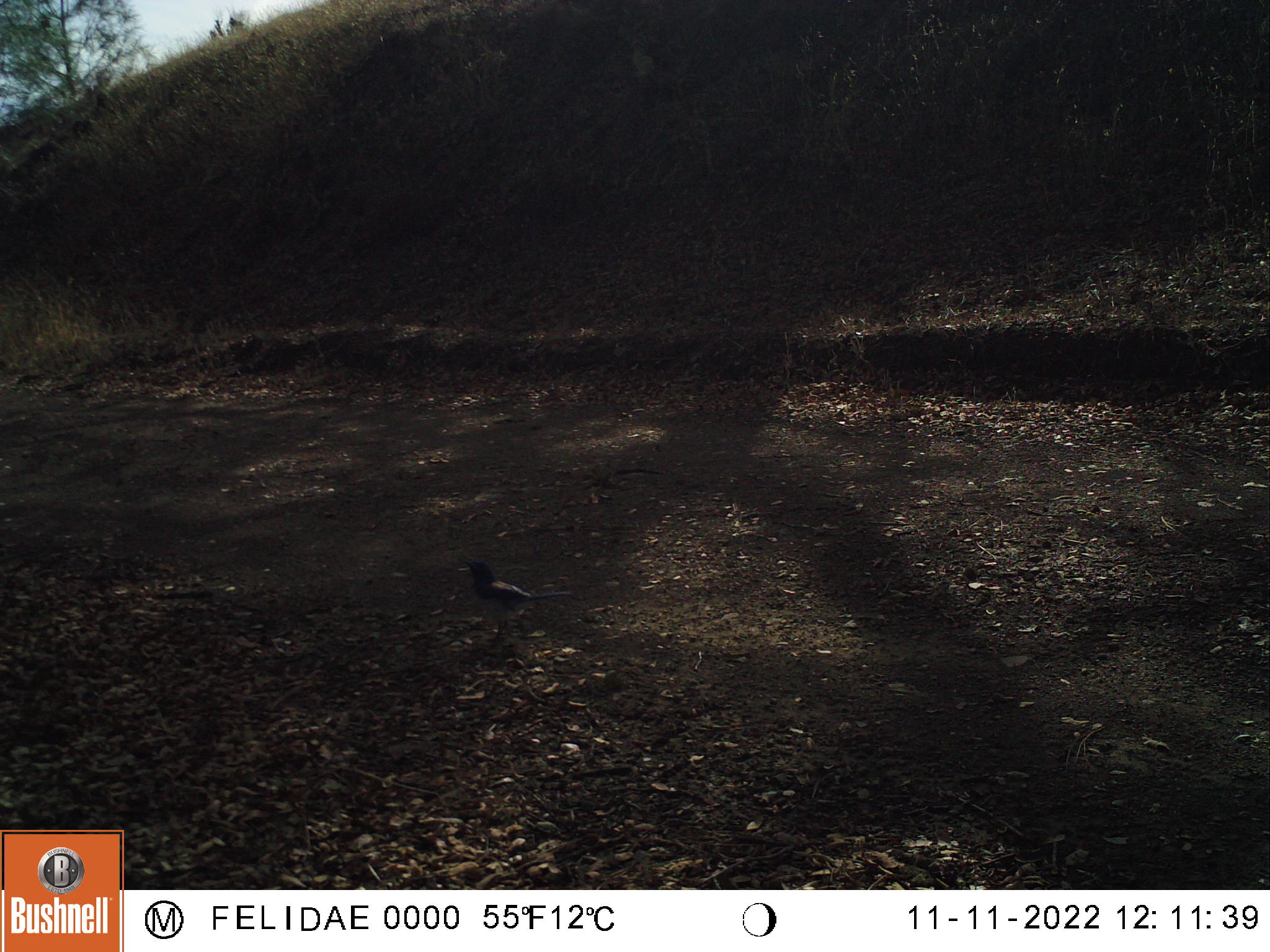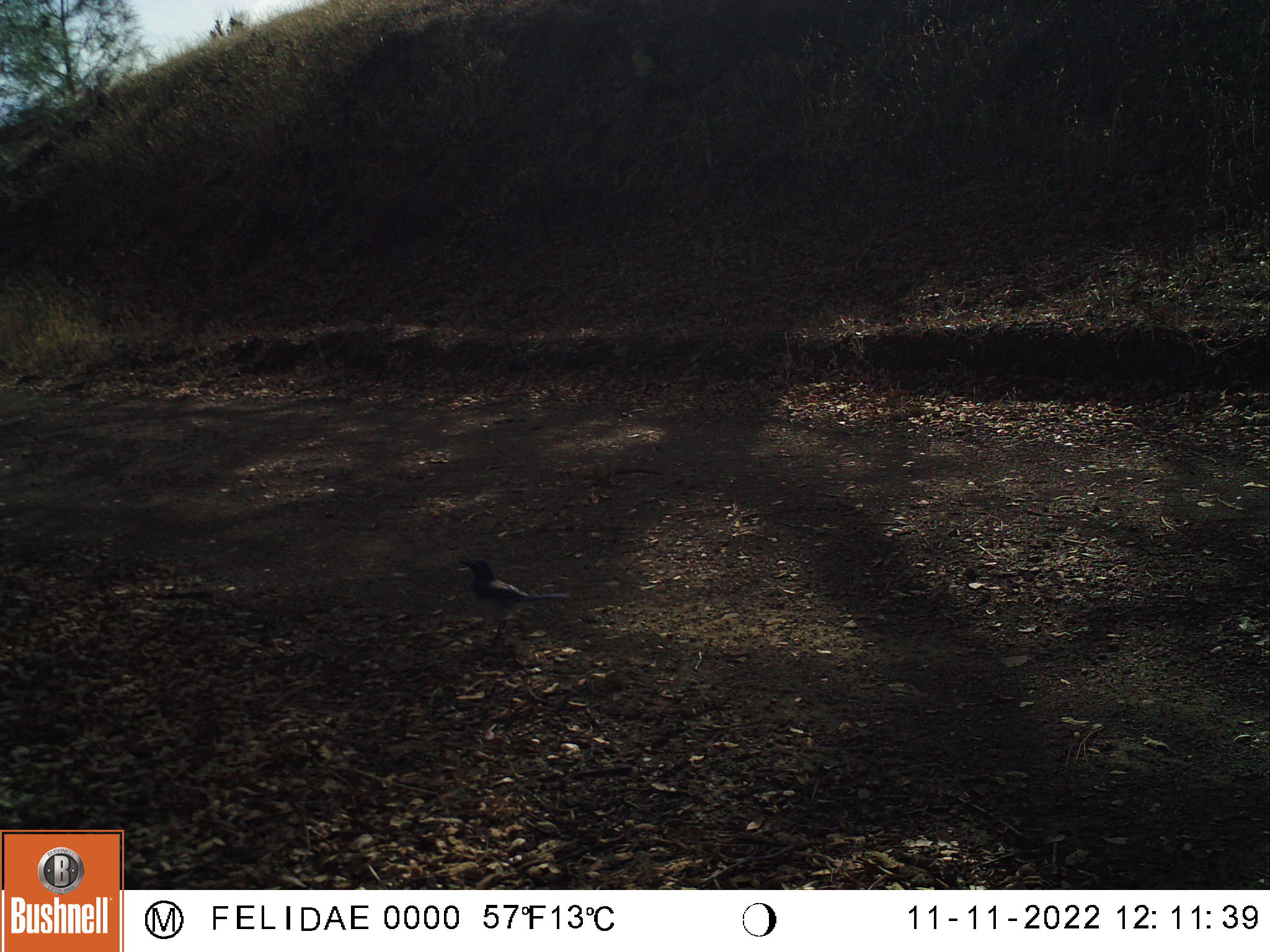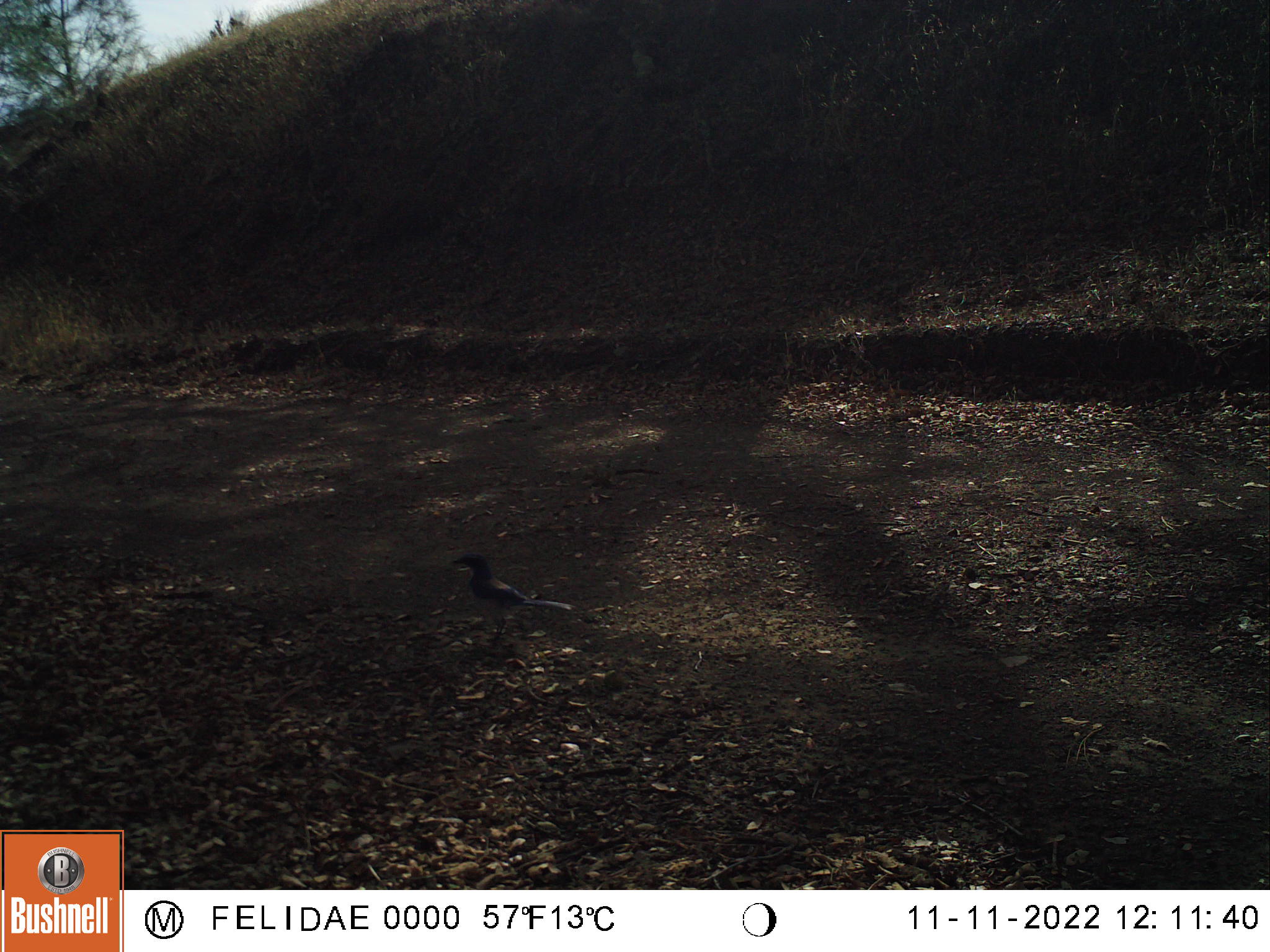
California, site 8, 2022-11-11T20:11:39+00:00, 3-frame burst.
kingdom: Animalia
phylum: Chordata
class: Aves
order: Passeriformes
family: Corvidae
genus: Aphelocoma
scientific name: Aphelocoma californica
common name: california scrub jay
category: western scrub-jay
Western scrub-jay (california scrub jay) (Aphelocoma californica).